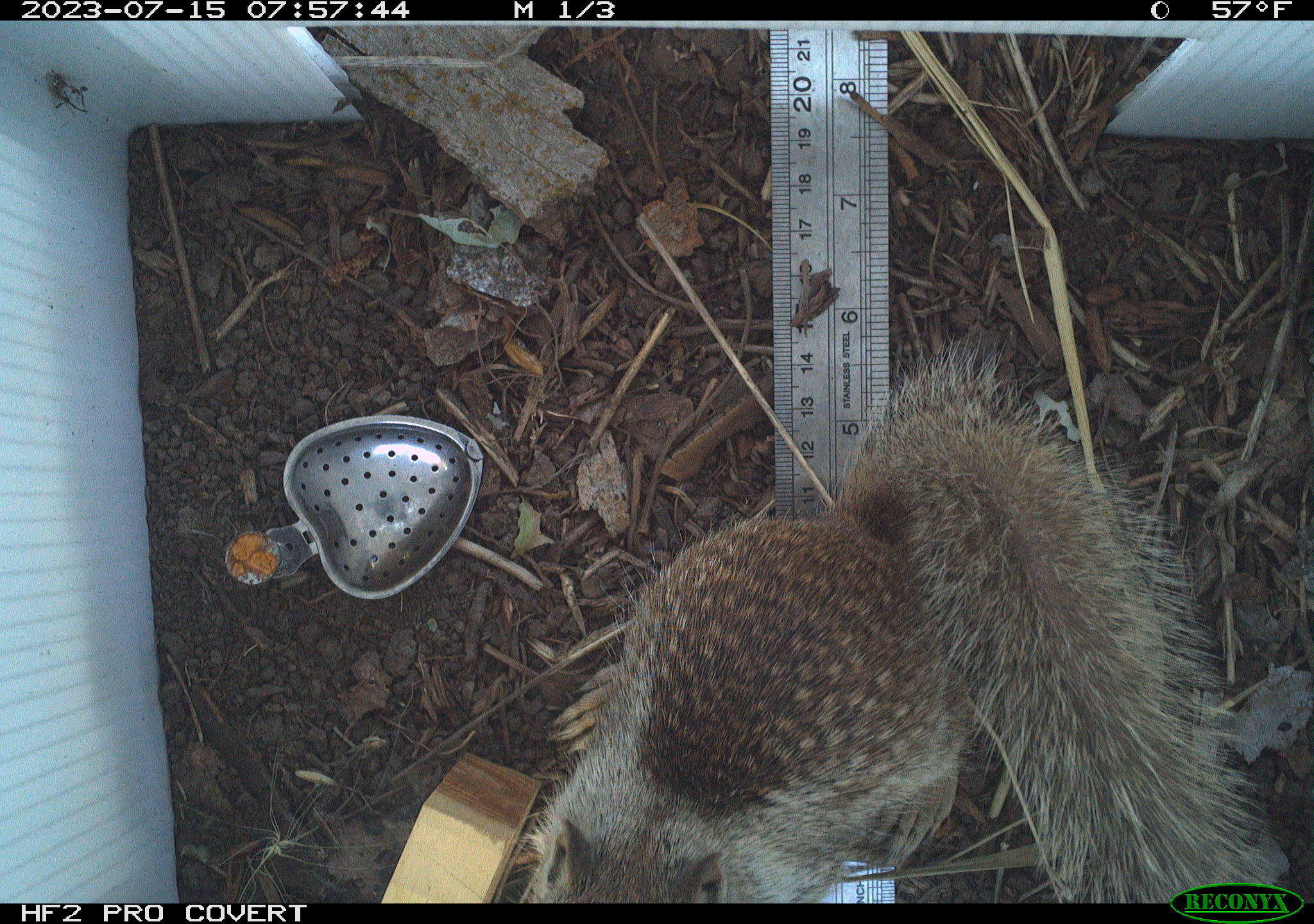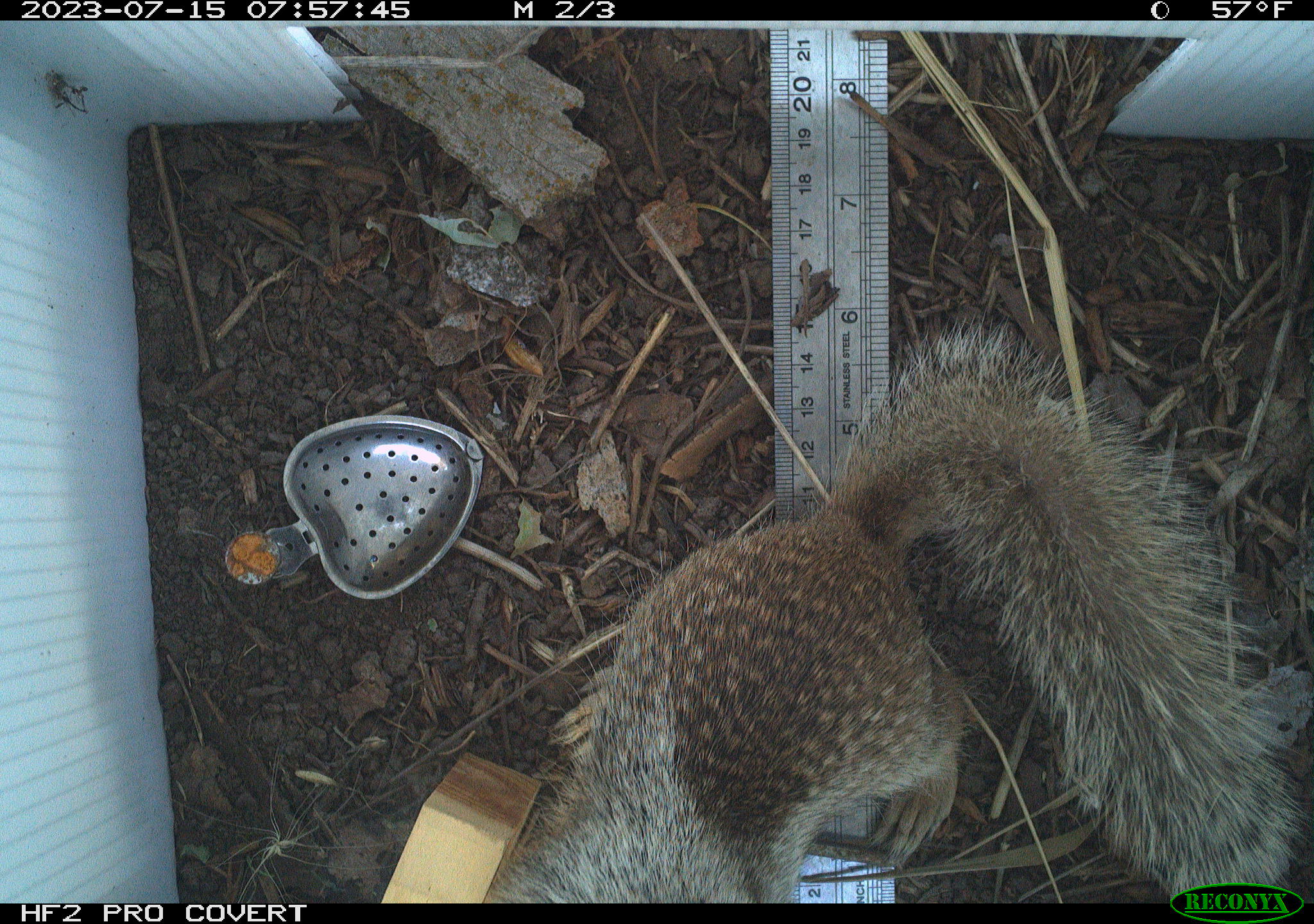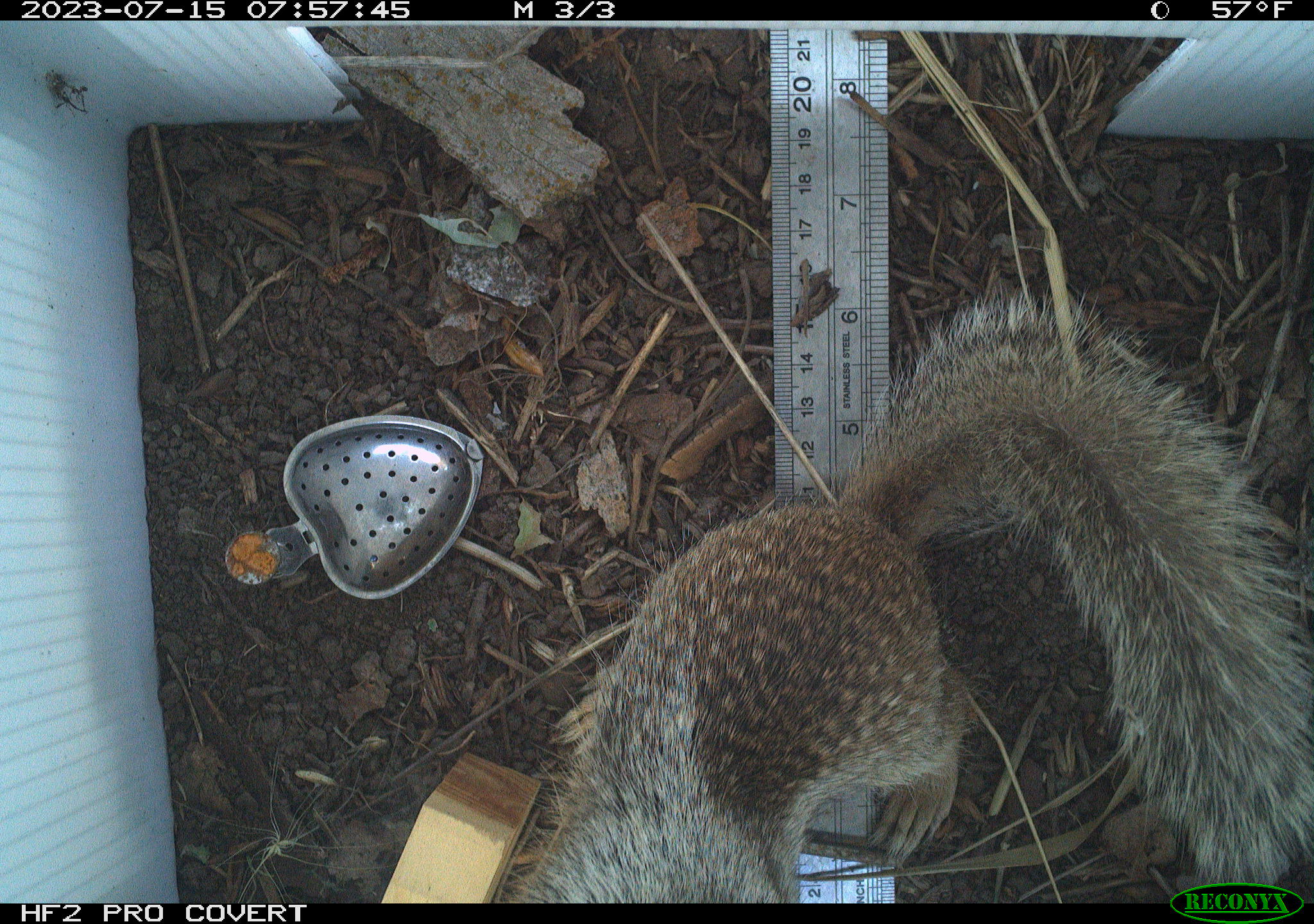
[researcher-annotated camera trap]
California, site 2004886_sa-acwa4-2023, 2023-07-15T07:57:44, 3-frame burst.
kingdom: Animalia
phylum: Chordata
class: Mammalia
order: Rodentia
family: Sciuridae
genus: Otospermophilus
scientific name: Otospermophilus beecheyi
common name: california ground squirrel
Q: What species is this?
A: California ground squirrel (Otospermophilus beecheyi).